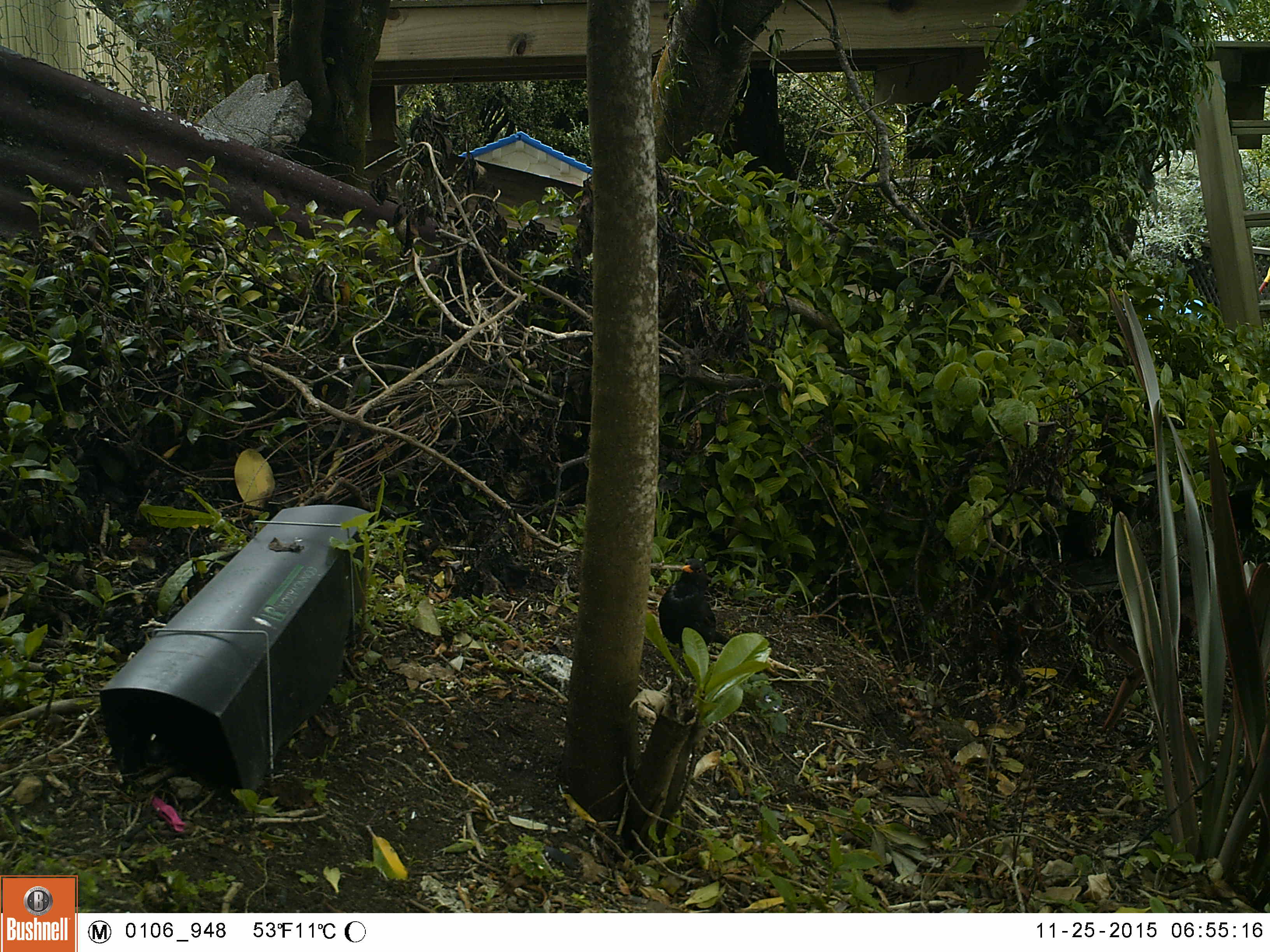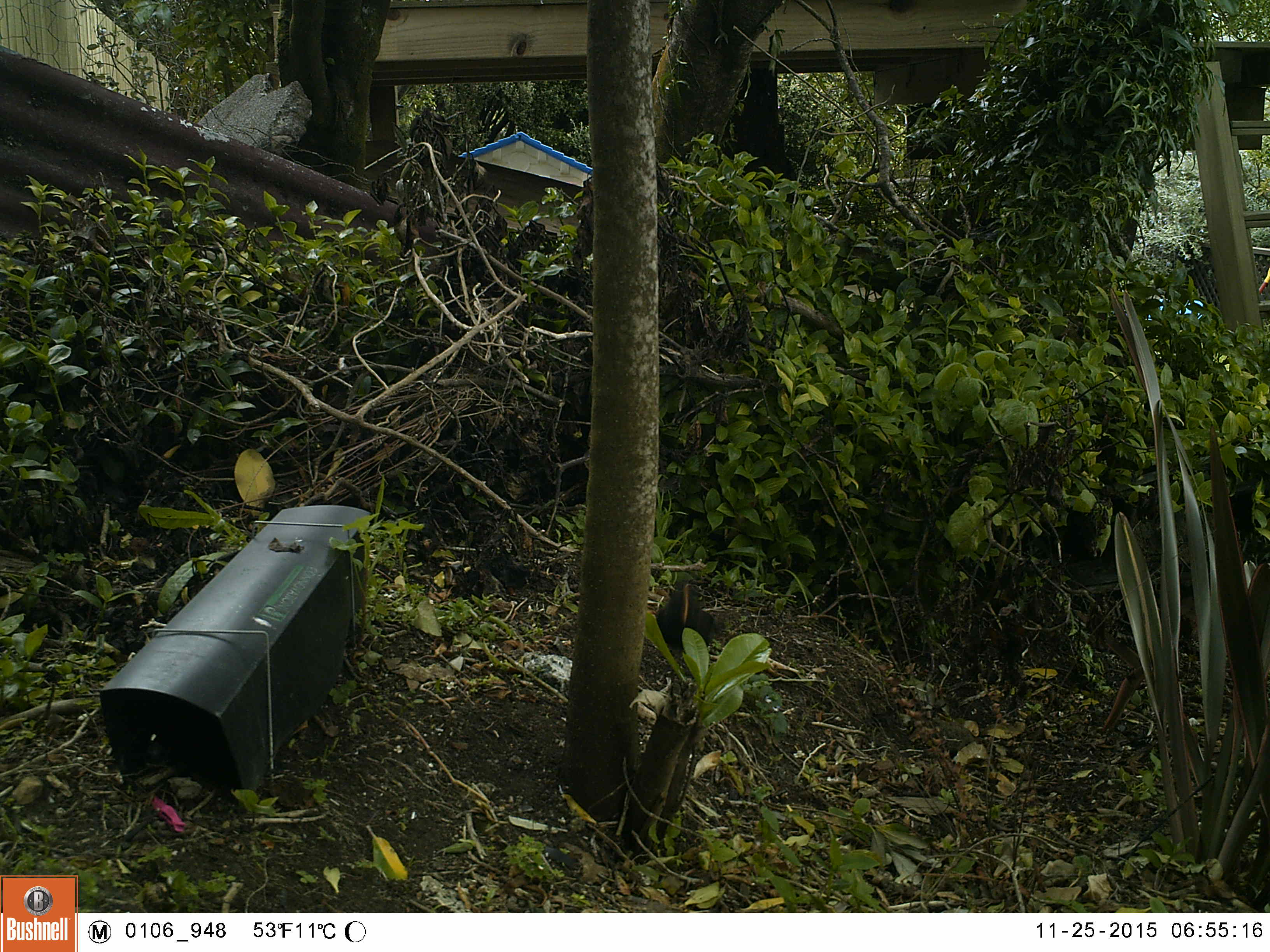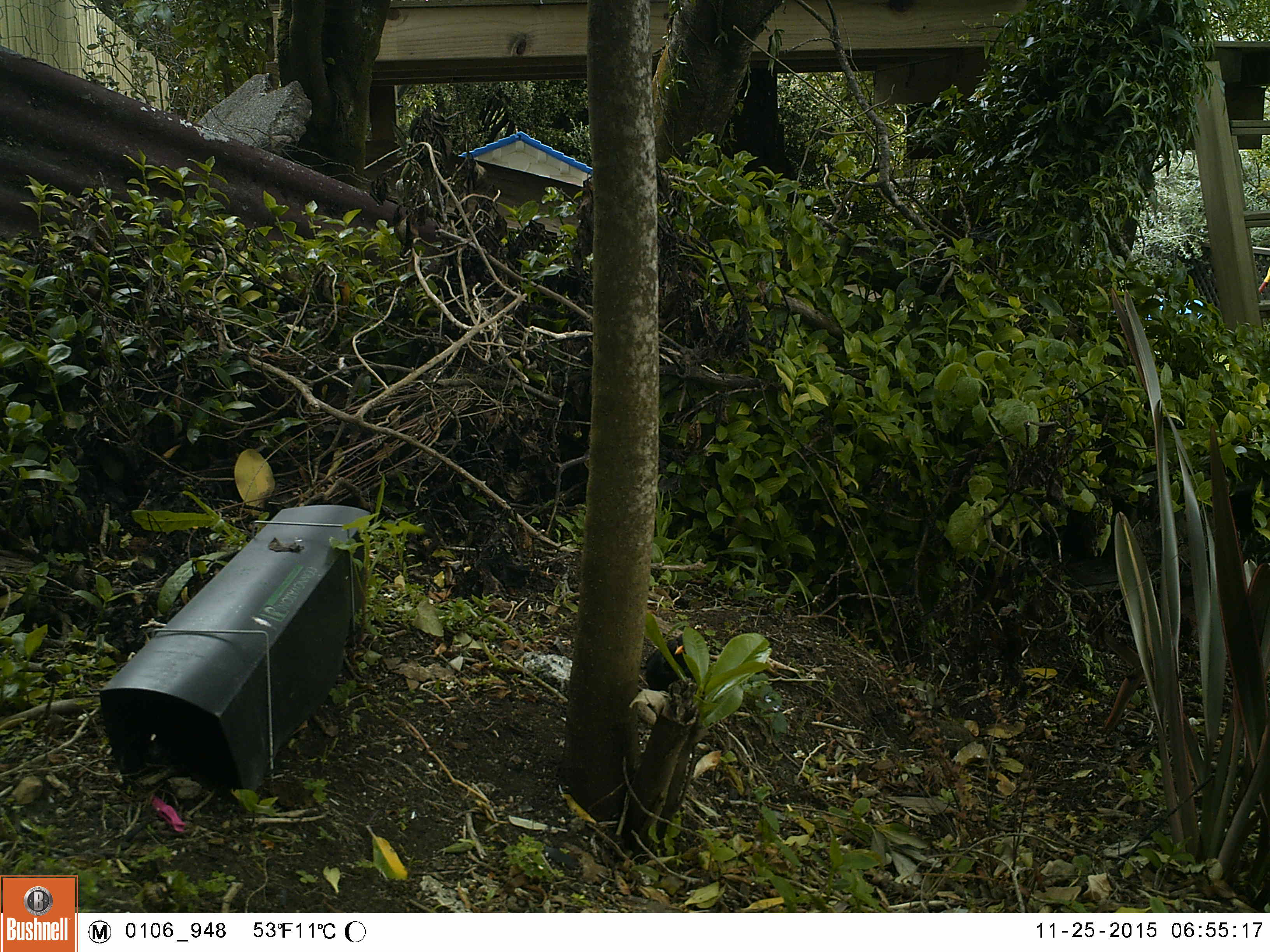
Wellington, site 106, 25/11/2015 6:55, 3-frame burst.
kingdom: Animalia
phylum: Chordata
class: Aves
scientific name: Aves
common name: bird